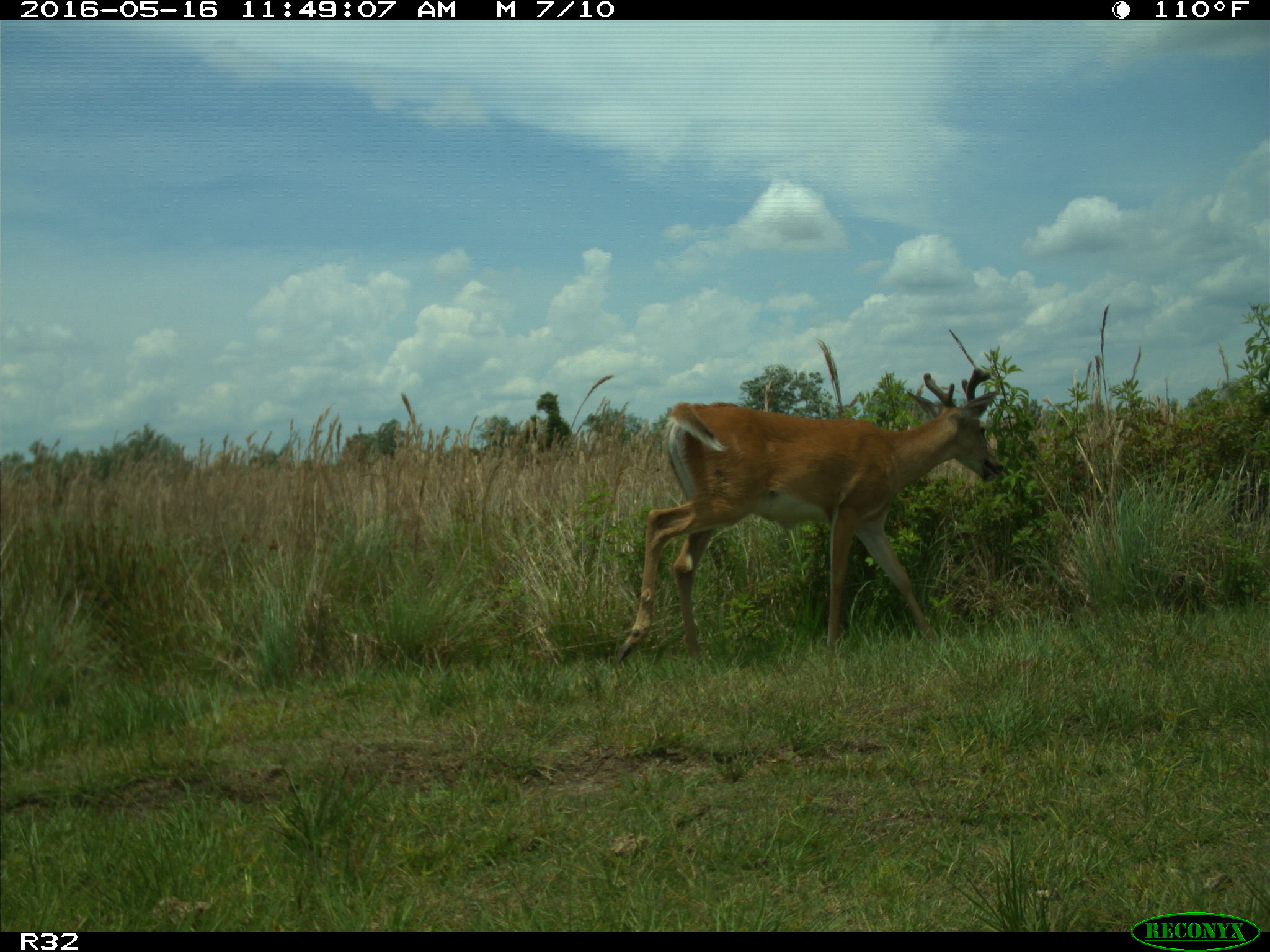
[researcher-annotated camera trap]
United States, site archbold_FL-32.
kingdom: Animalia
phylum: Chordata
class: Mammalia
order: Artiodactyla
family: Cervidae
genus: Odocoileus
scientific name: Odocoileus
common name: deer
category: unidentified deer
Unidentified deer (deer) (Odocoileus).